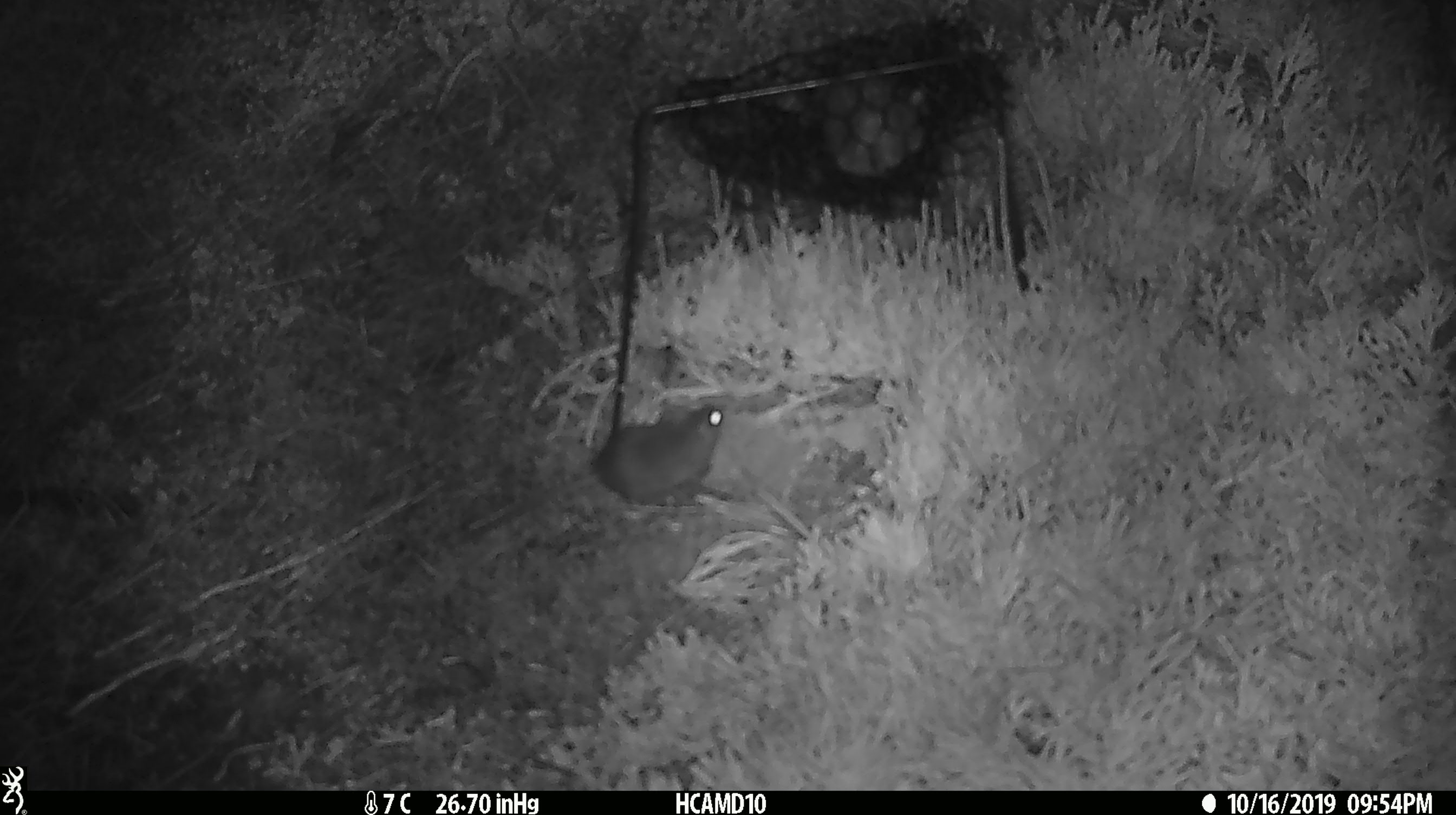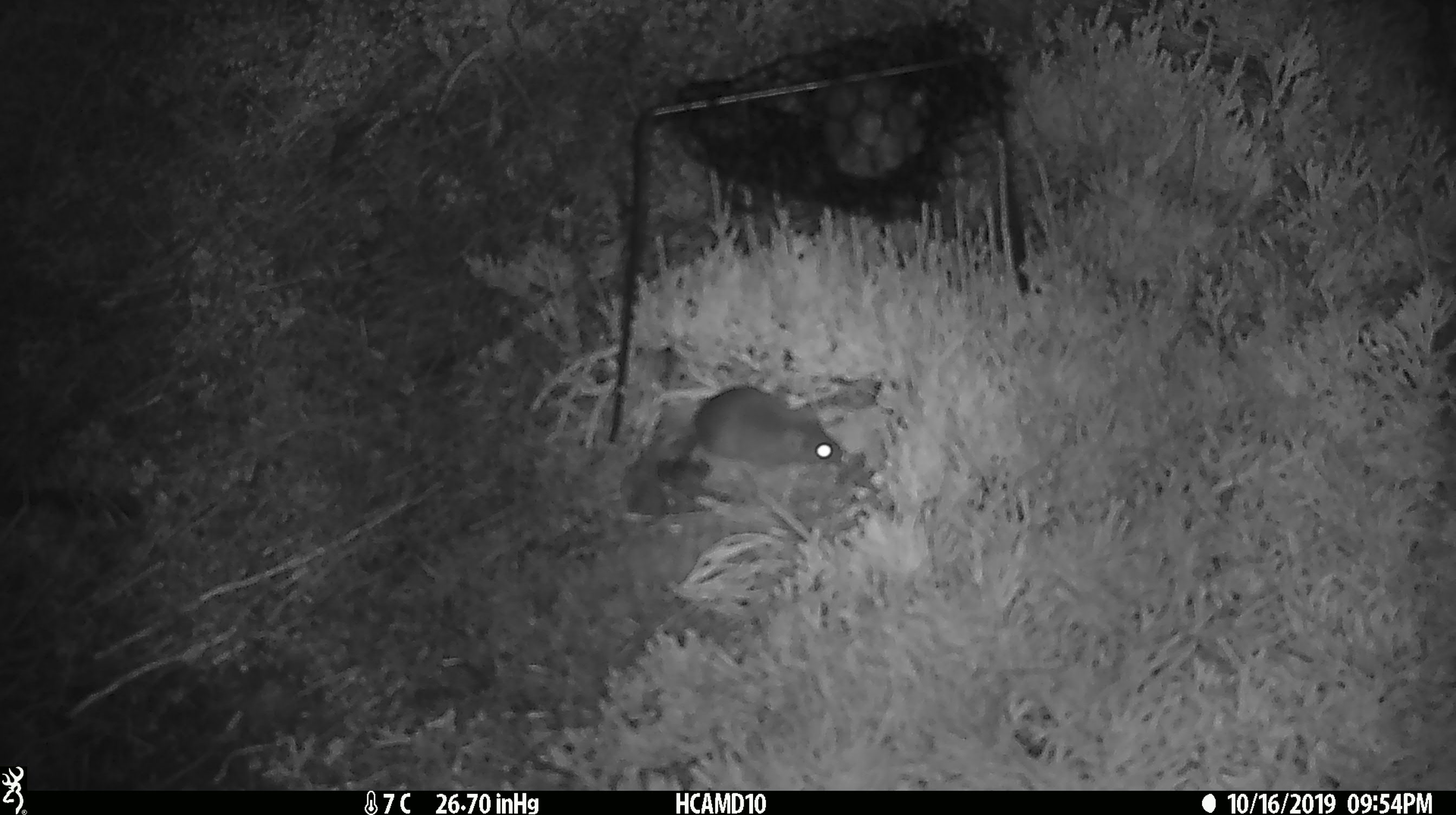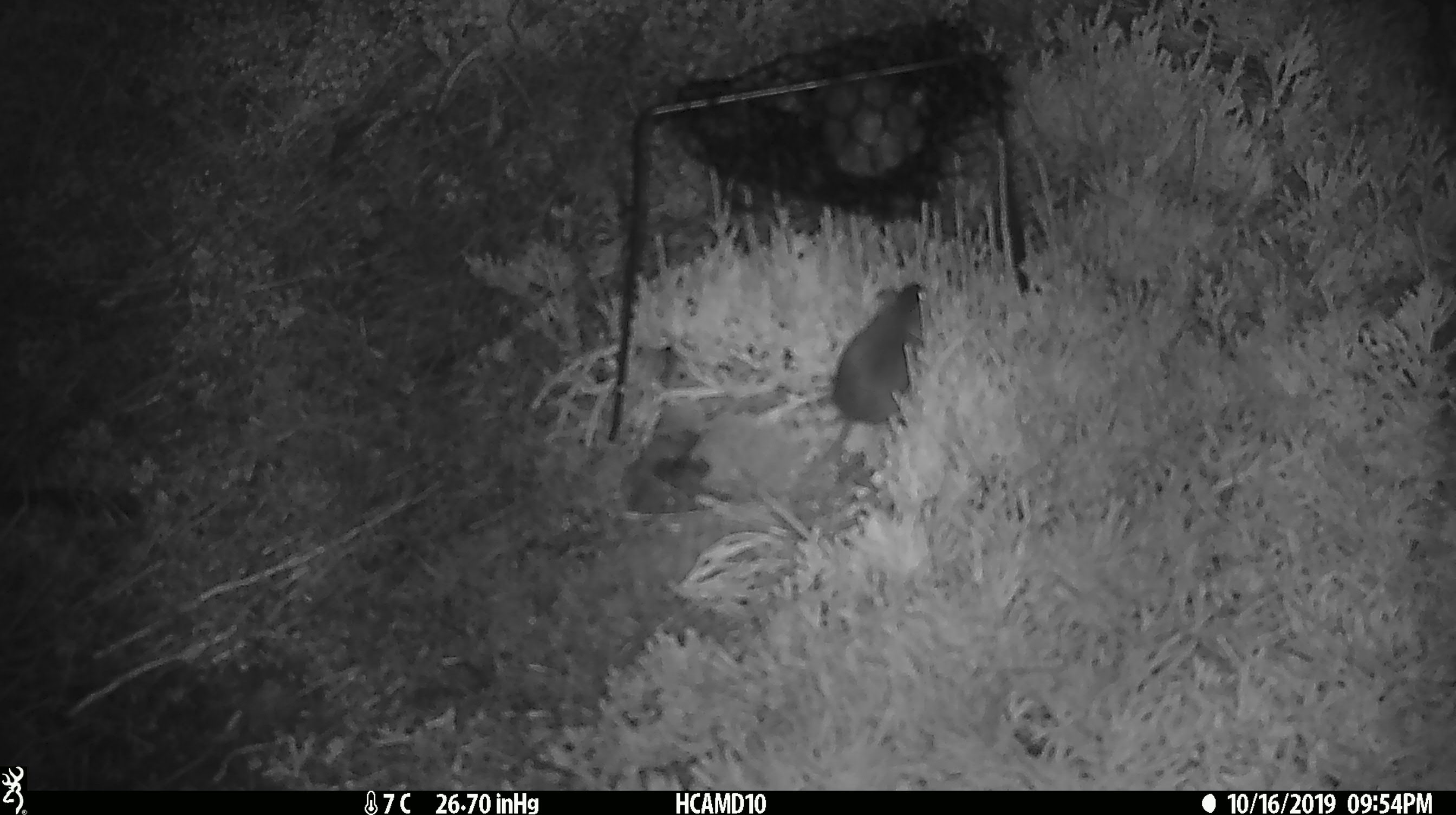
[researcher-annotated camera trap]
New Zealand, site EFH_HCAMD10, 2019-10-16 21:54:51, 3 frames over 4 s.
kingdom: Animalia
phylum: Chordata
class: Mammalia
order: Rodentia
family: Muridae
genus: Mus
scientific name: Mus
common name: mouse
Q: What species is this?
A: Mouse (Mus).